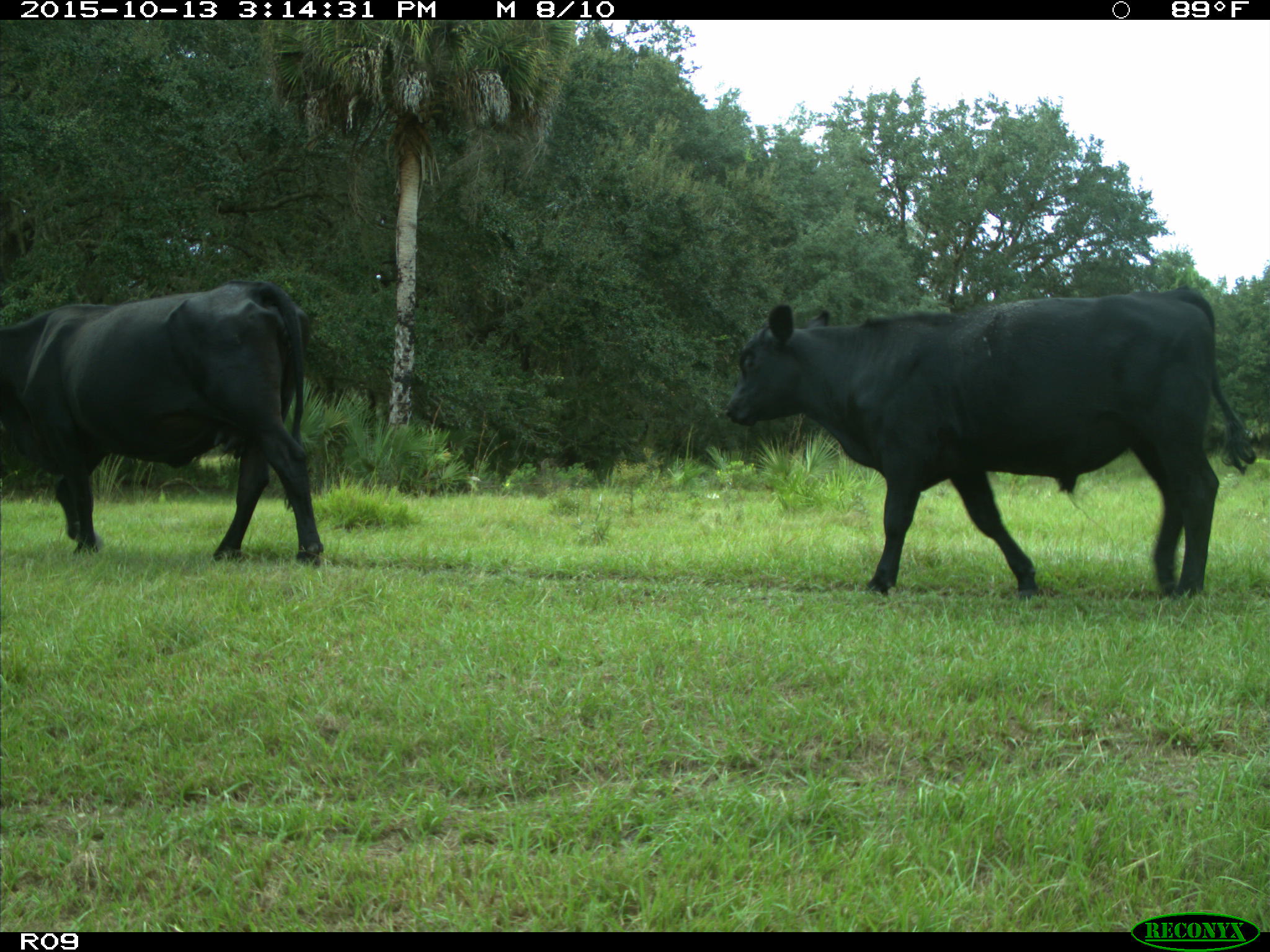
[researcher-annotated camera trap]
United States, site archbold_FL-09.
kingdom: Animalia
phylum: Chordata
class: Mammalia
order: Artiodactyla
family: Bovidae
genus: Bos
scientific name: Bos taurus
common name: domestic cow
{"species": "Bos taurus (domestic cow)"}